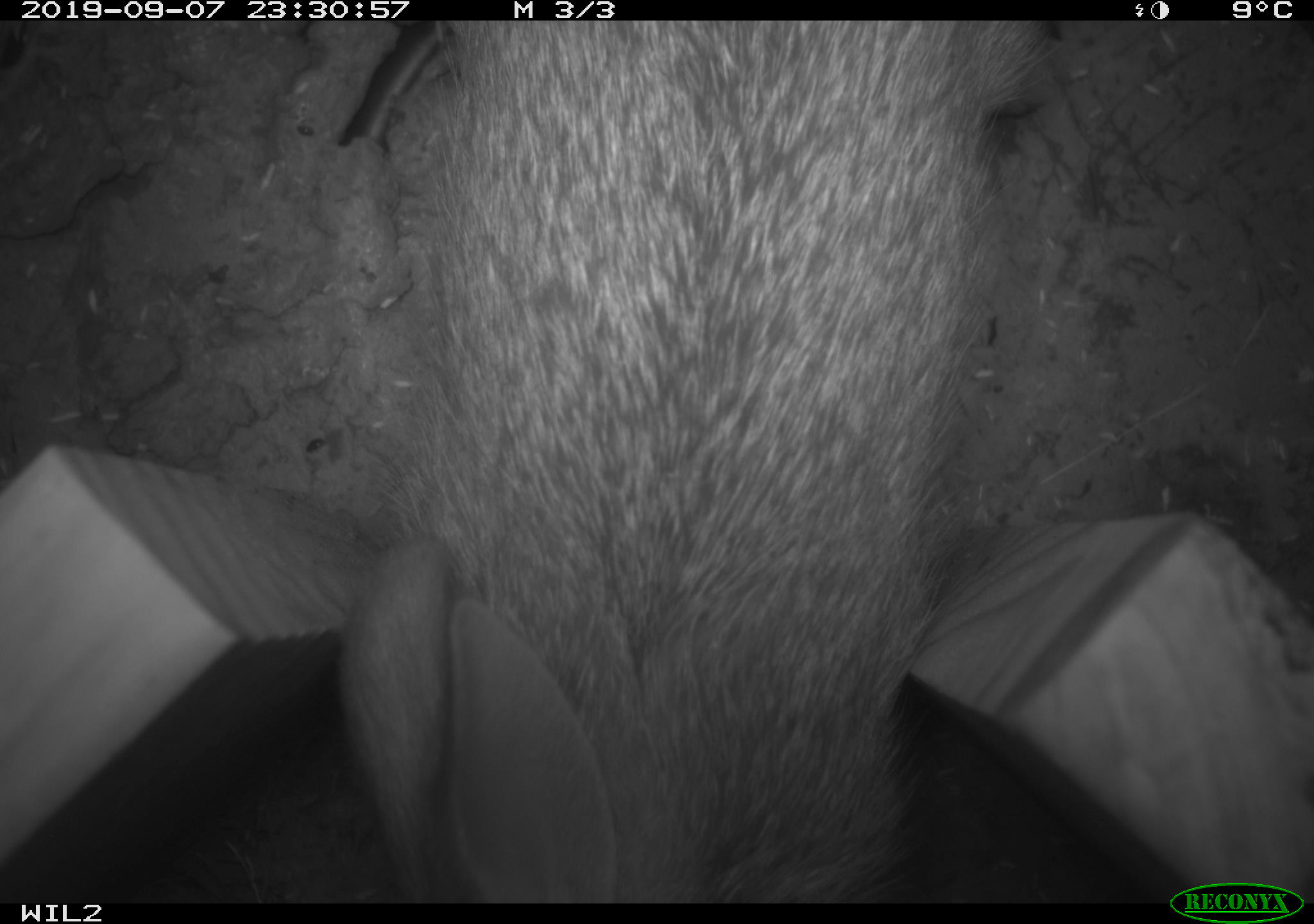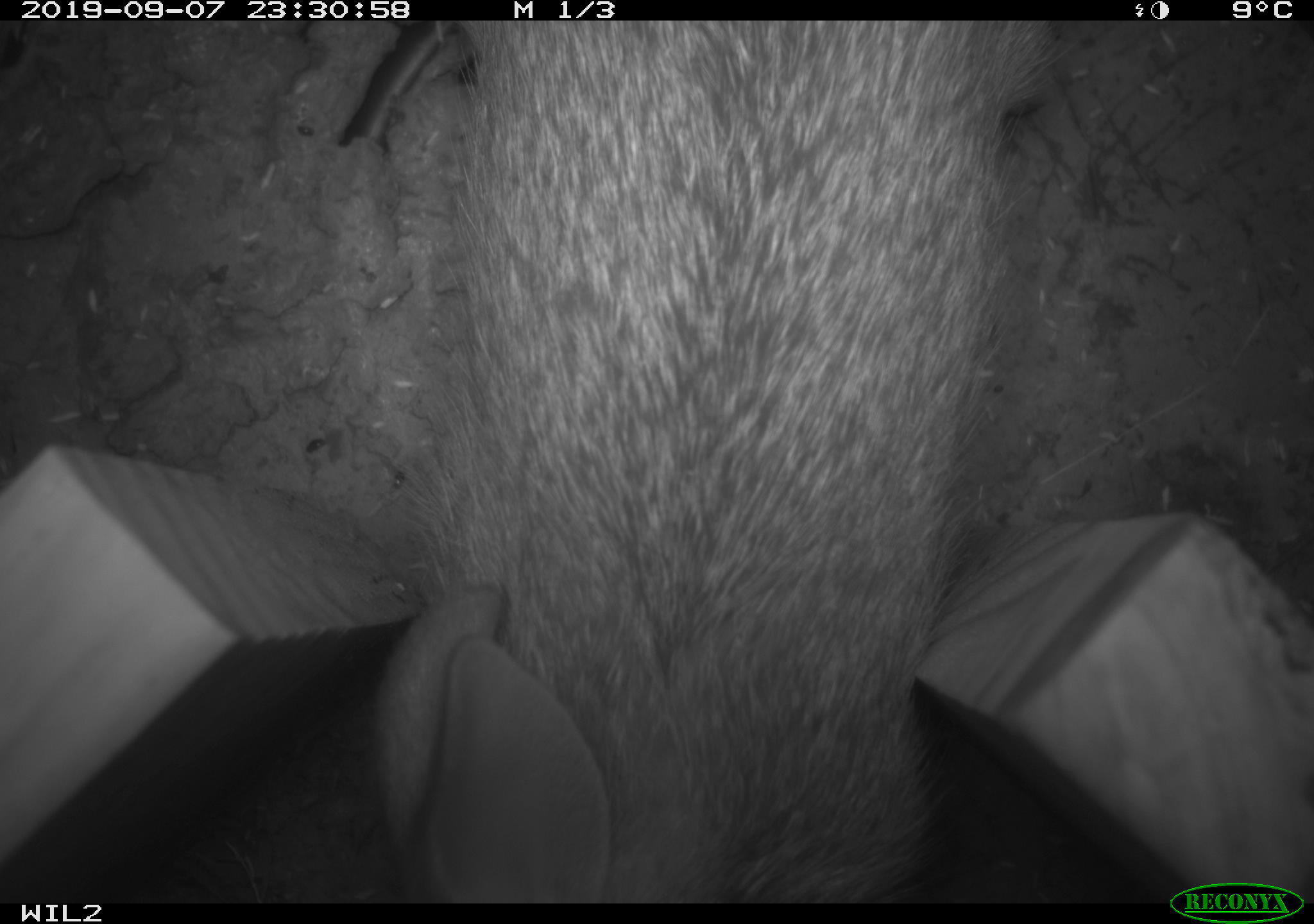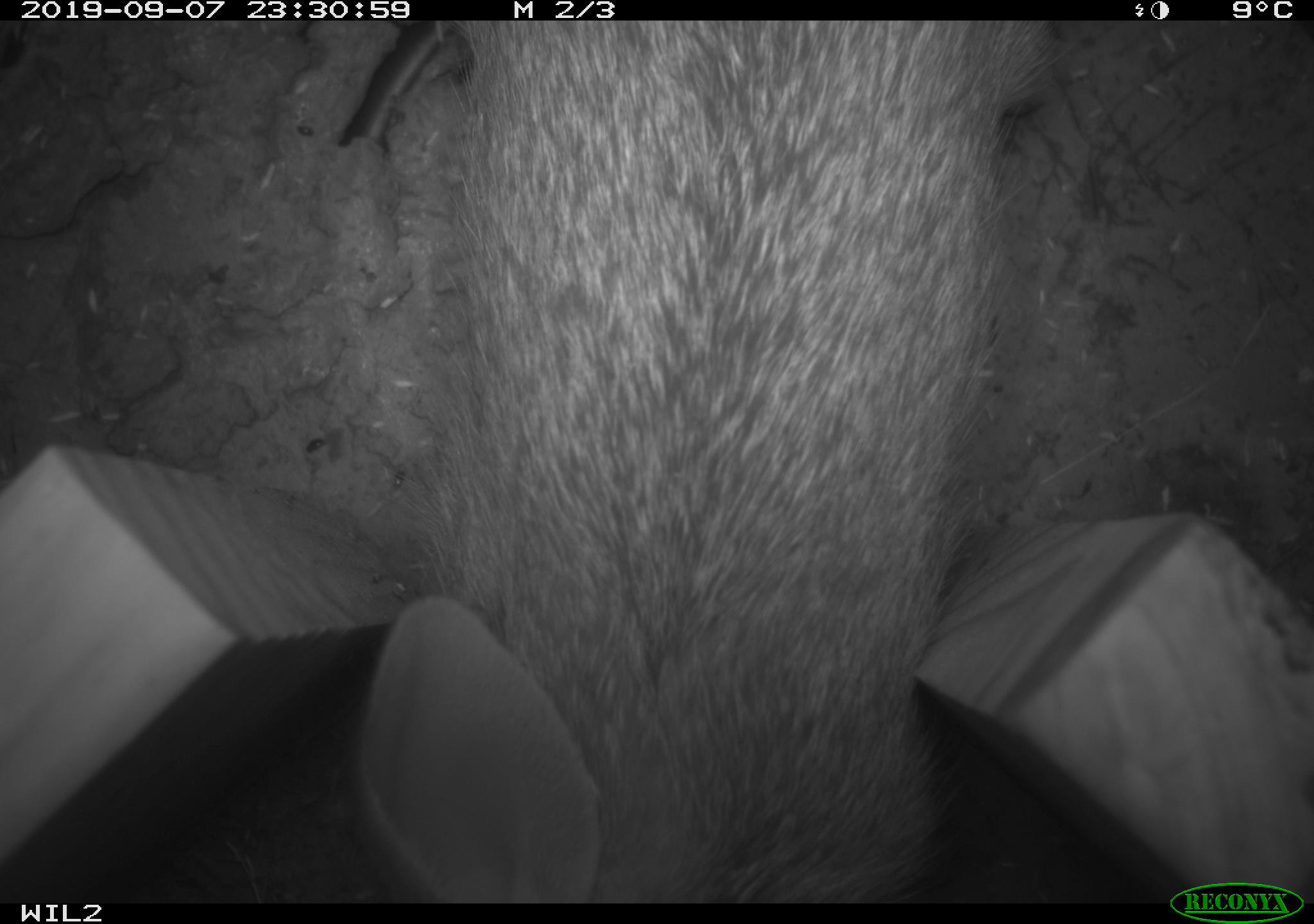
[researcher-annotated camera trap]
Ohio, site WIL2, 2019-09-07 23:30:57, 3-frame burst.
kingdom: Animalia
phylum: Chordata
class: Mammalia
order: Lagomorpha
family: Leporidae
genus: Sylvilagus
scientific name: Sylvilagus floridanus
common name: eastern cottontail